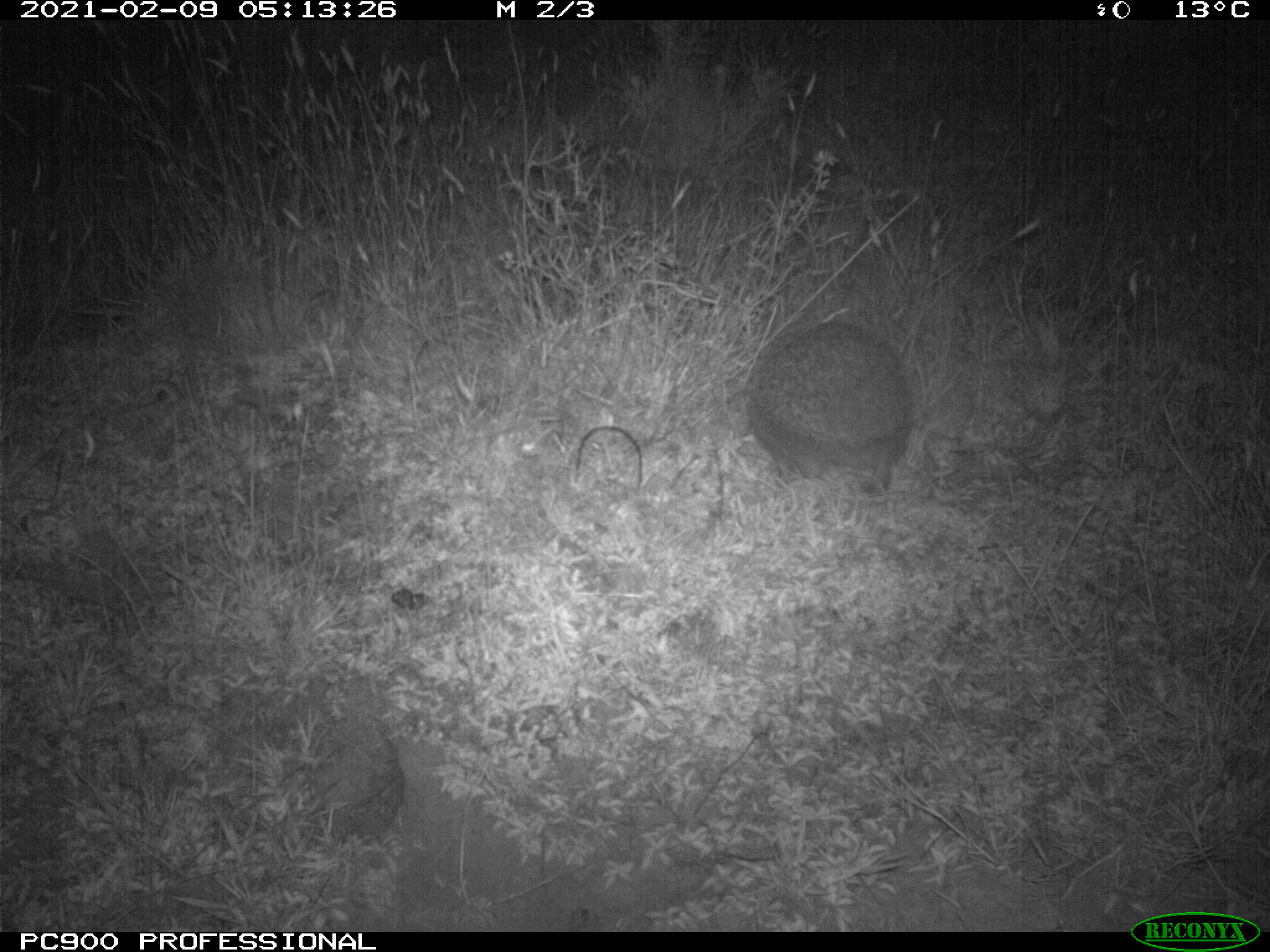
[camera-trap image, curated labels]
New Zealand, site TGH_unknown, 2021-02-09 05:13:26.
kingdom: Animalia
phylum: Chordata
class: Mammalia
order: Eulipotyphla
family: Erinaceidae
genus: Erinaceus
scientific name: Erinaceus europaeus europaeus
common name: european hedgehog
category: hedgehog